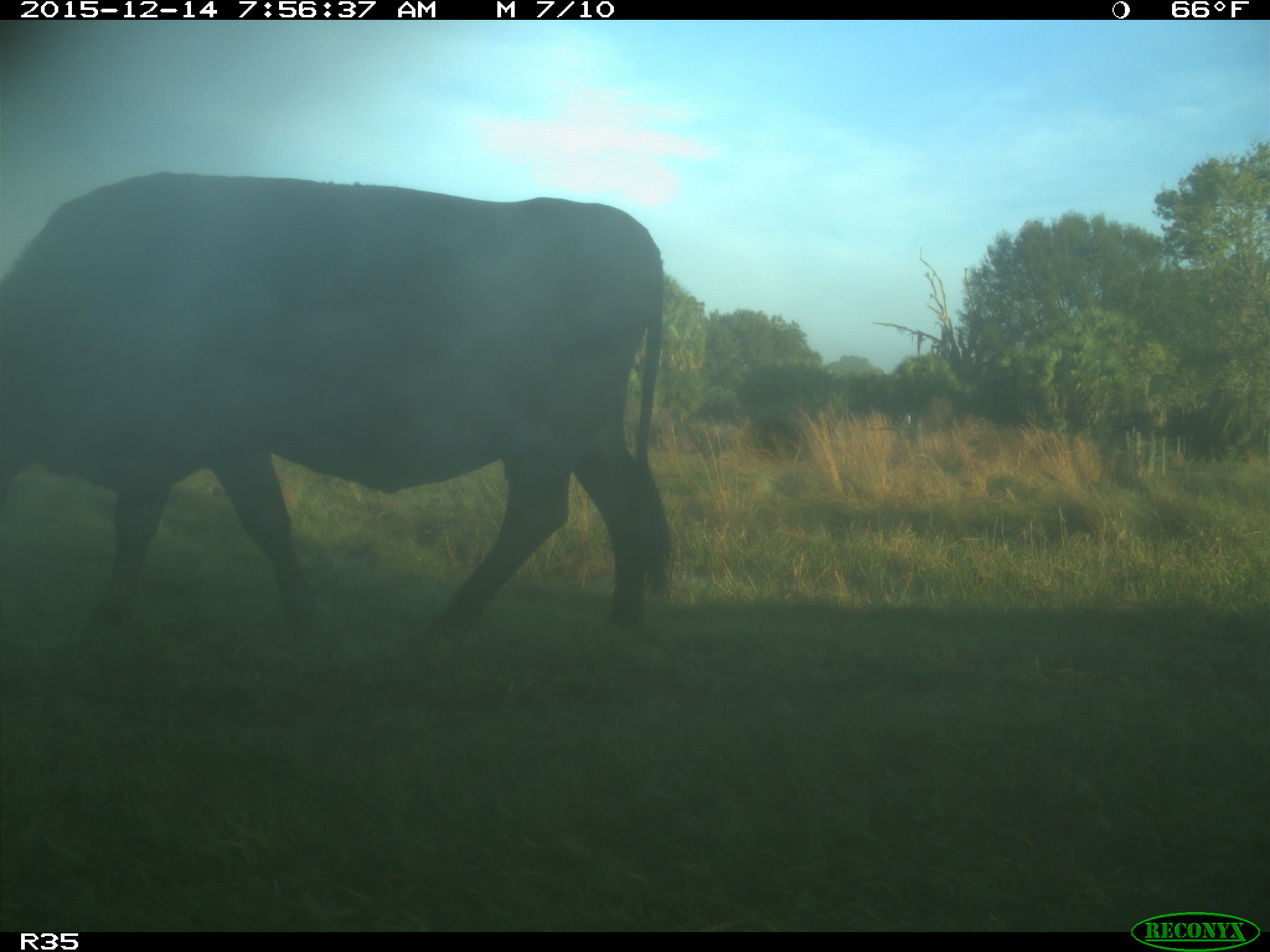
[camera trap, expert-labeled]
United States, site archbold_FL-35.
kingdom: Animalia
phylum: Chordata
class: Mammalia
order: Artiodactyla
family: Bovidae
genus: Bos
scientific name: Bos taurus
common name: domestic cow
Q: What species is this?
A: Bos taurus (domestic cow).